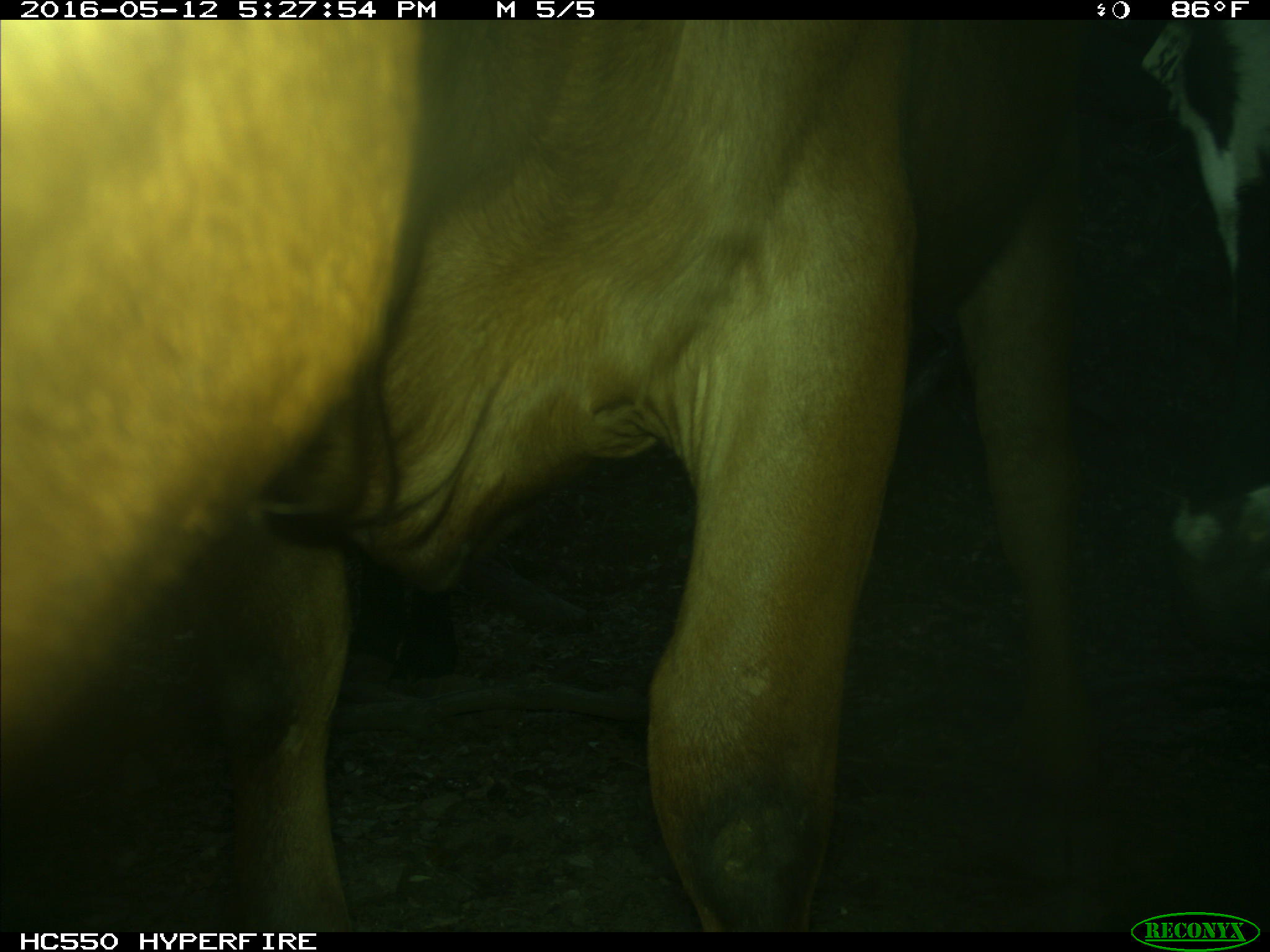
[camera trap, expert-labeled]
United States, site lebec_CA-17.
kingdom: Animalia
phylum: Chordata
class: Mammalia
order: Artiodactyla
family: Bovidae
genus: Bos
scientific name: Bos taurus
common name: domestic cow